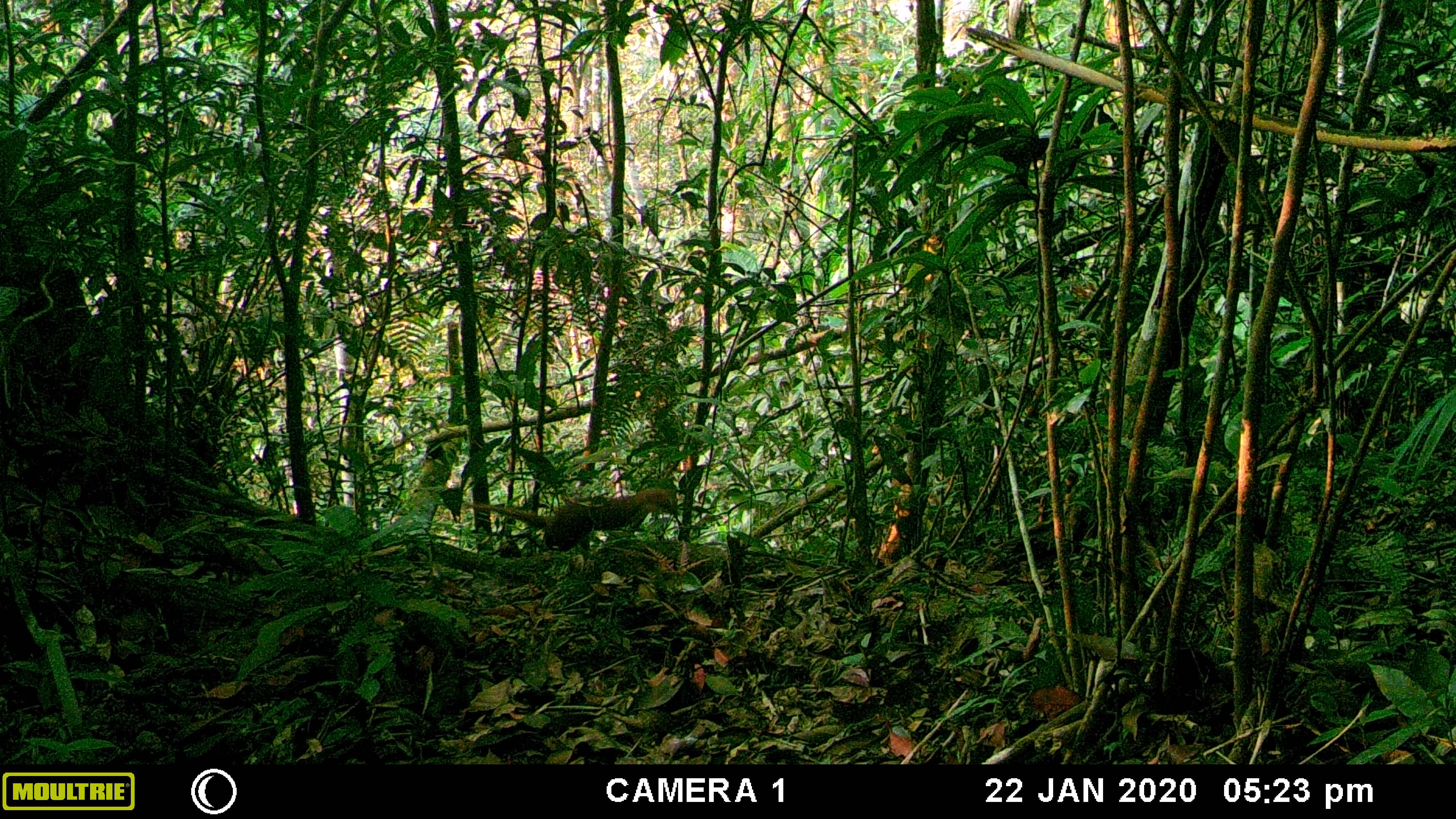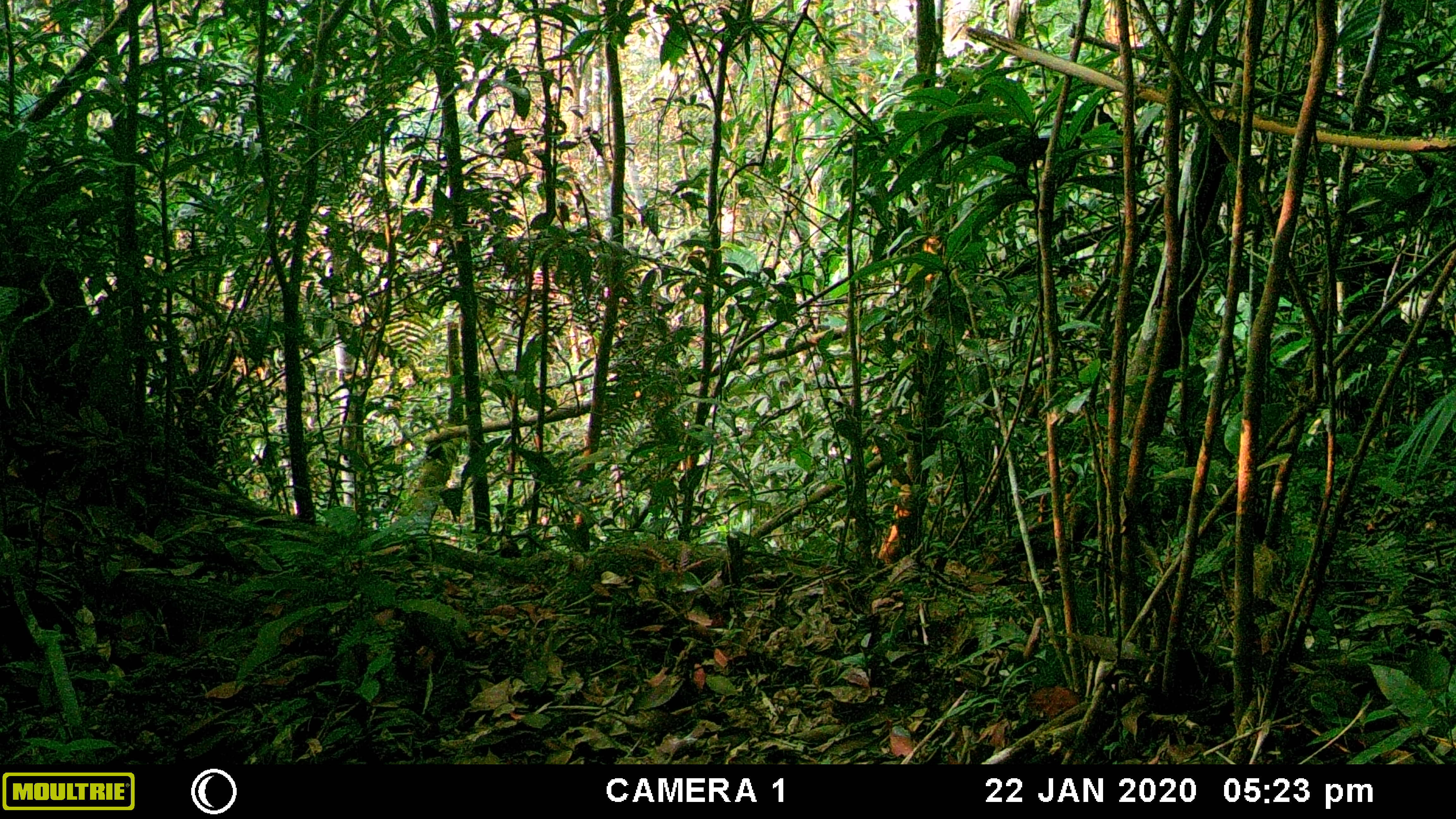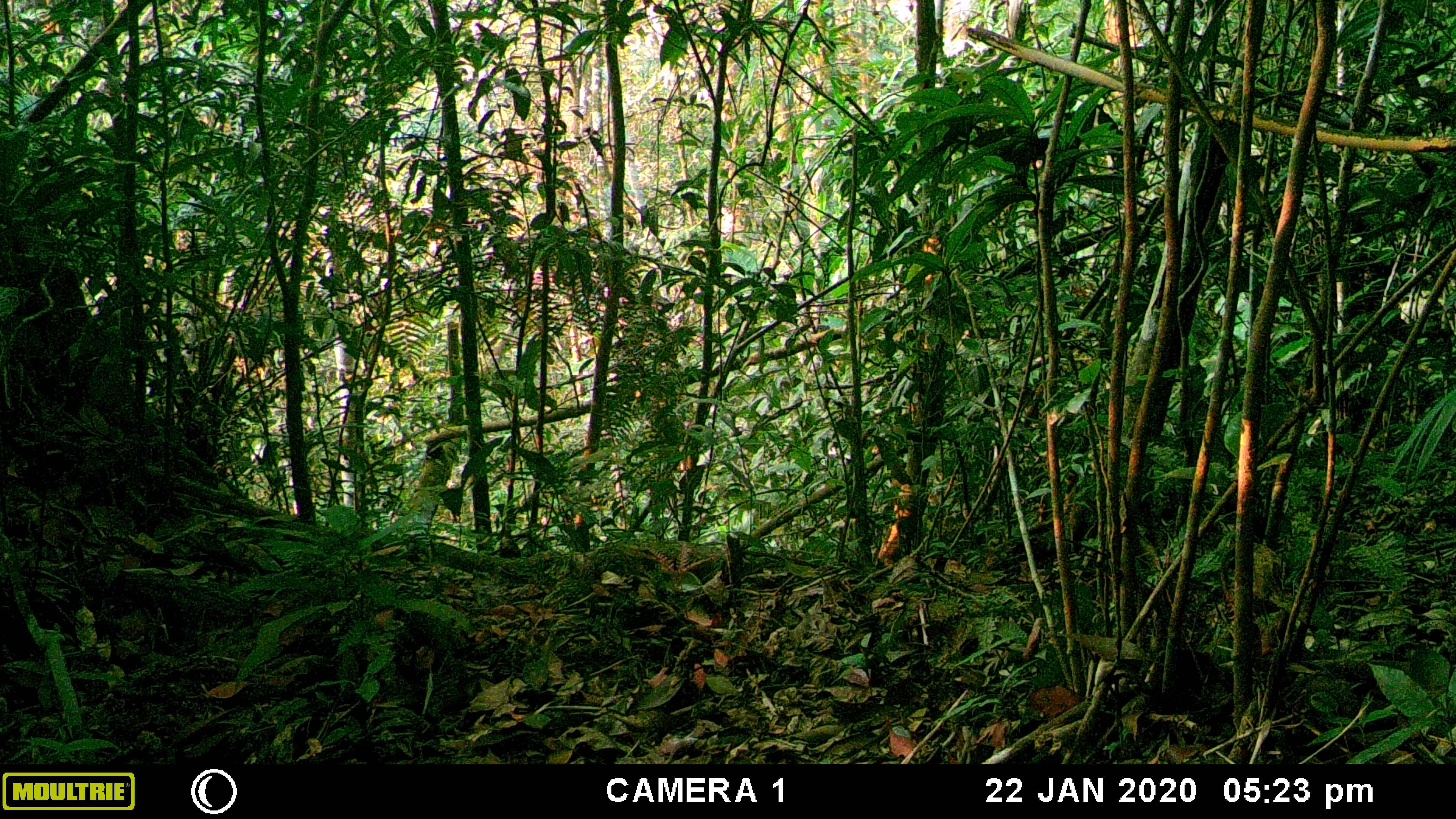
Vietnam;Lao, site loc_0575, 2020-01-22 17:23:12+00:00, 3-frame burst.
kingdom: Animalia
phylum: Chordata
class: Mammalia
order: Carnivora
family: Mustelidae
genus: Mustela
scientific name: Mustela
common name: weasel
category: unidentified weasel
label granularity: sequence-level